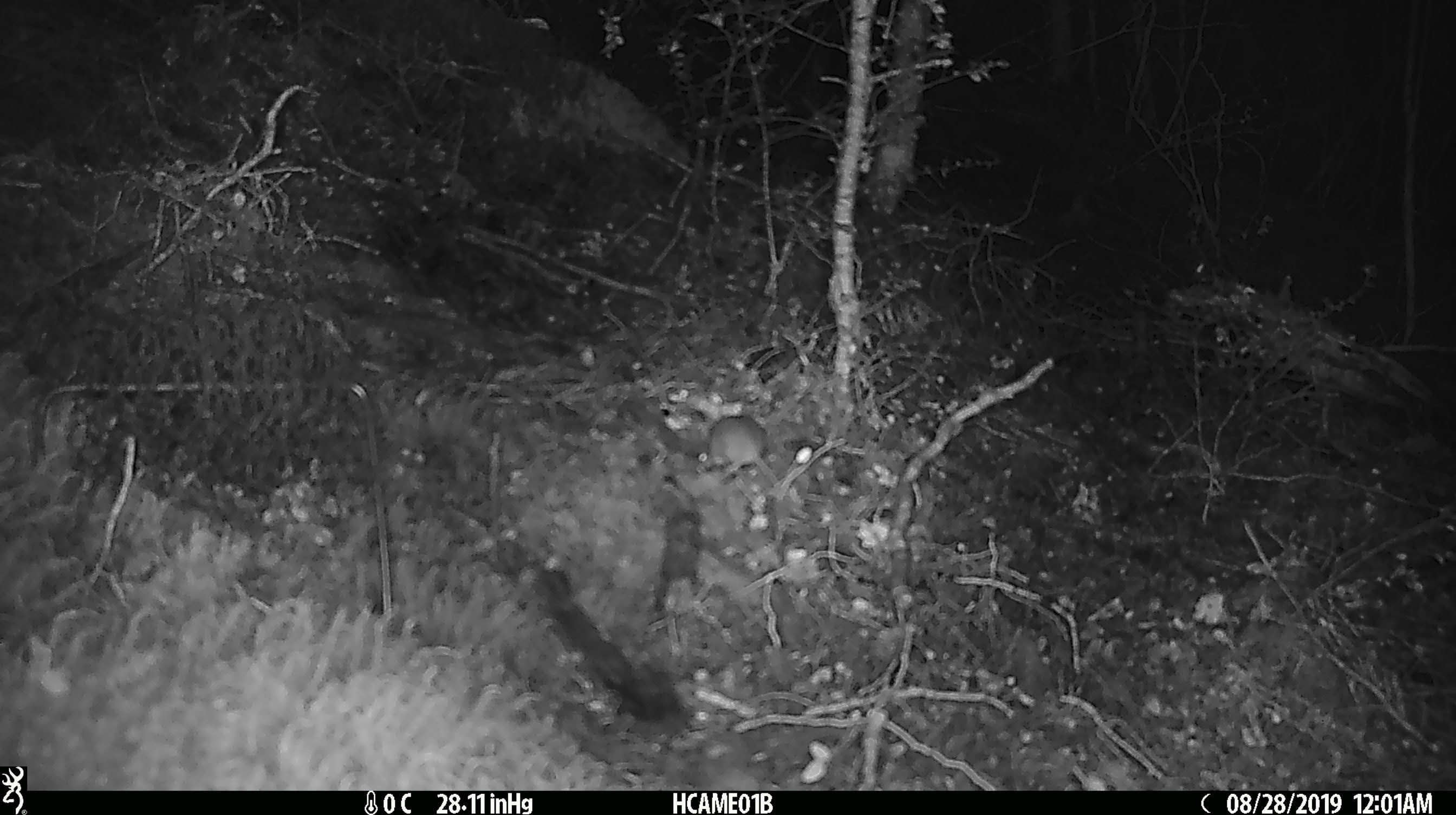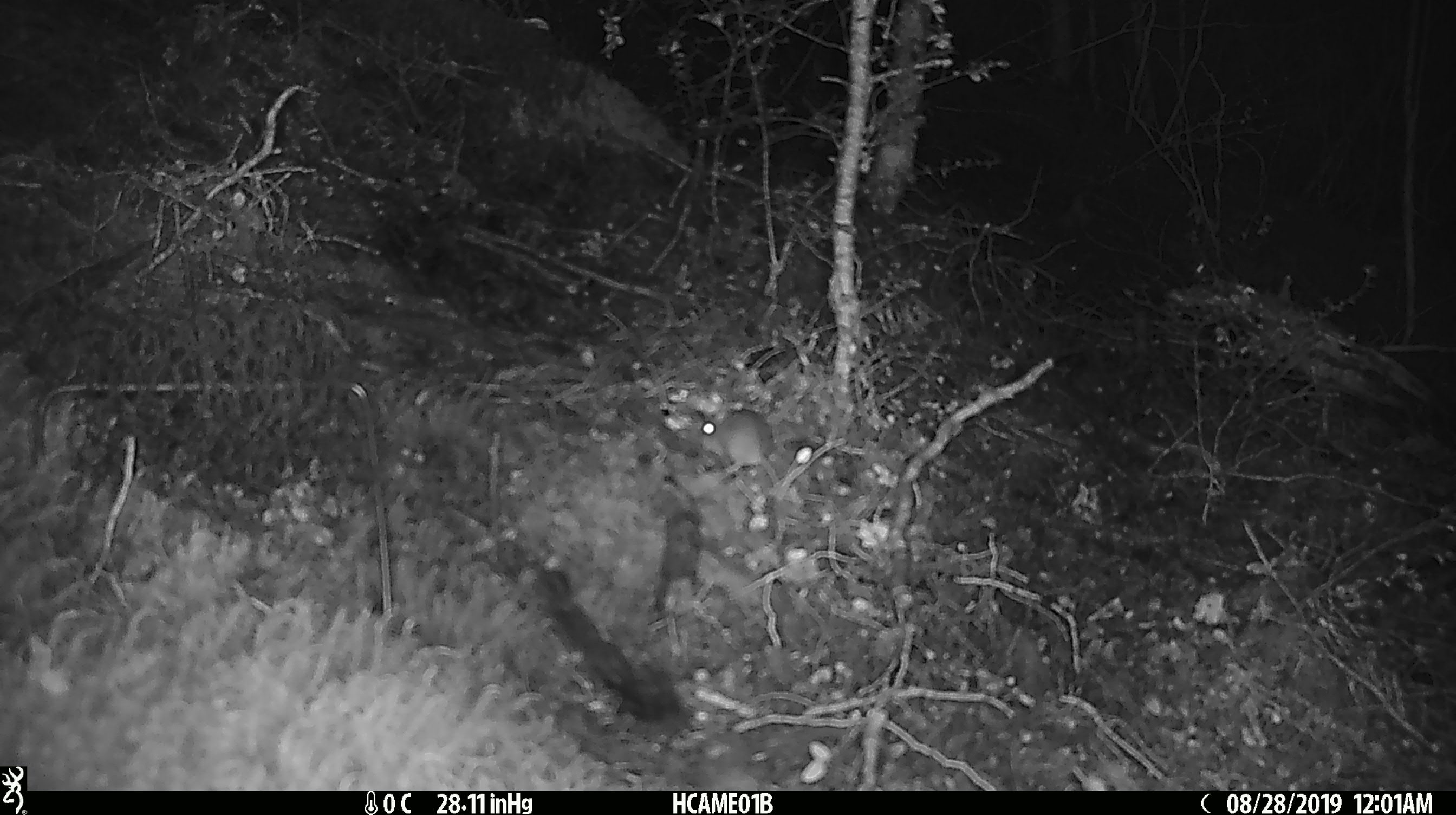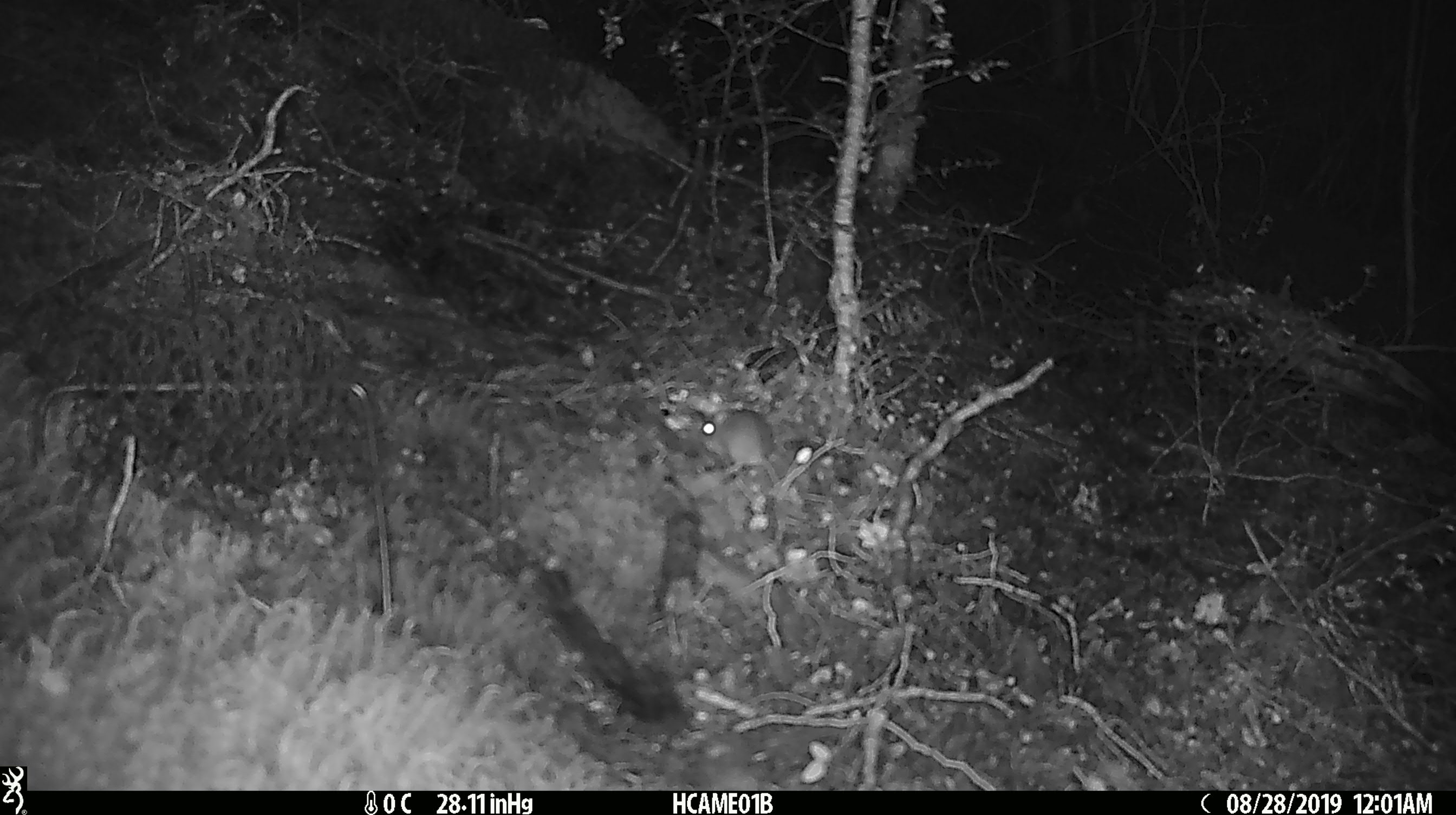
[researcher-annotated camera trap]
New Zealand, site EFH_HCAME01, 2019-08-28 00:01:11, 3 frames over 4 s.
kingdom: Animalia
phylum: Chordata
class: Mammalia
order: Rodentia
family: Muridae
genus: Mus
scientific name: Mus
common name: mouse